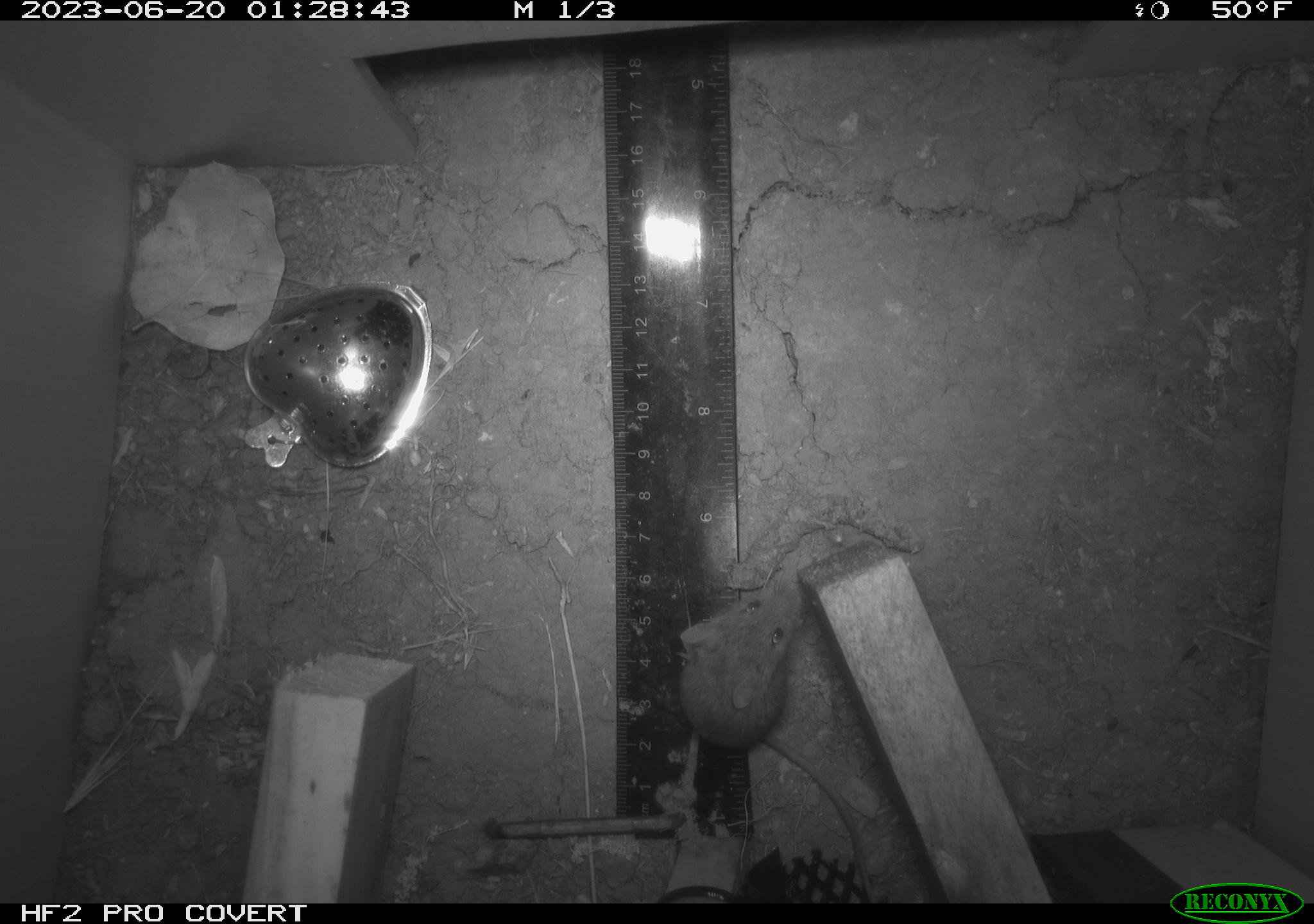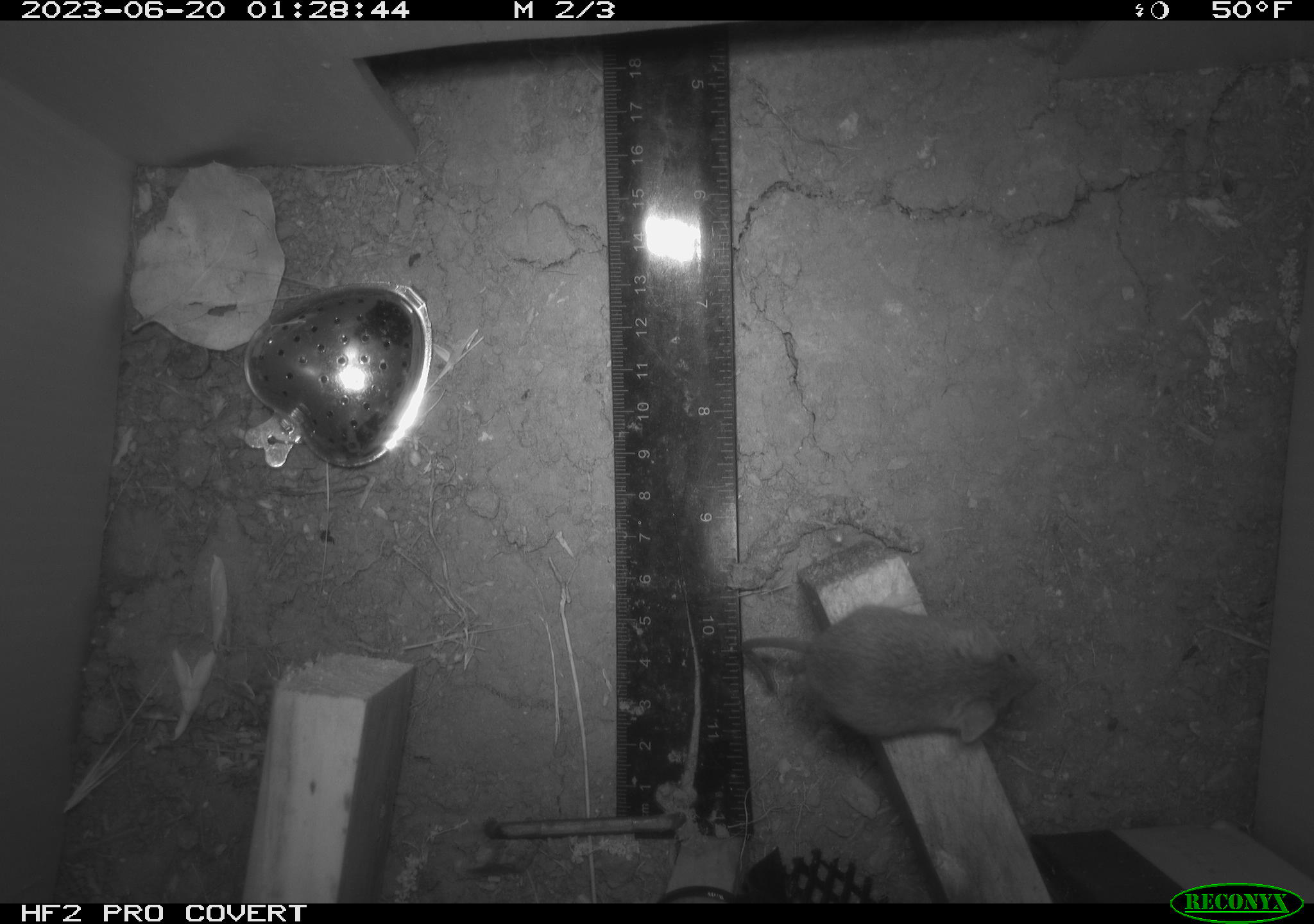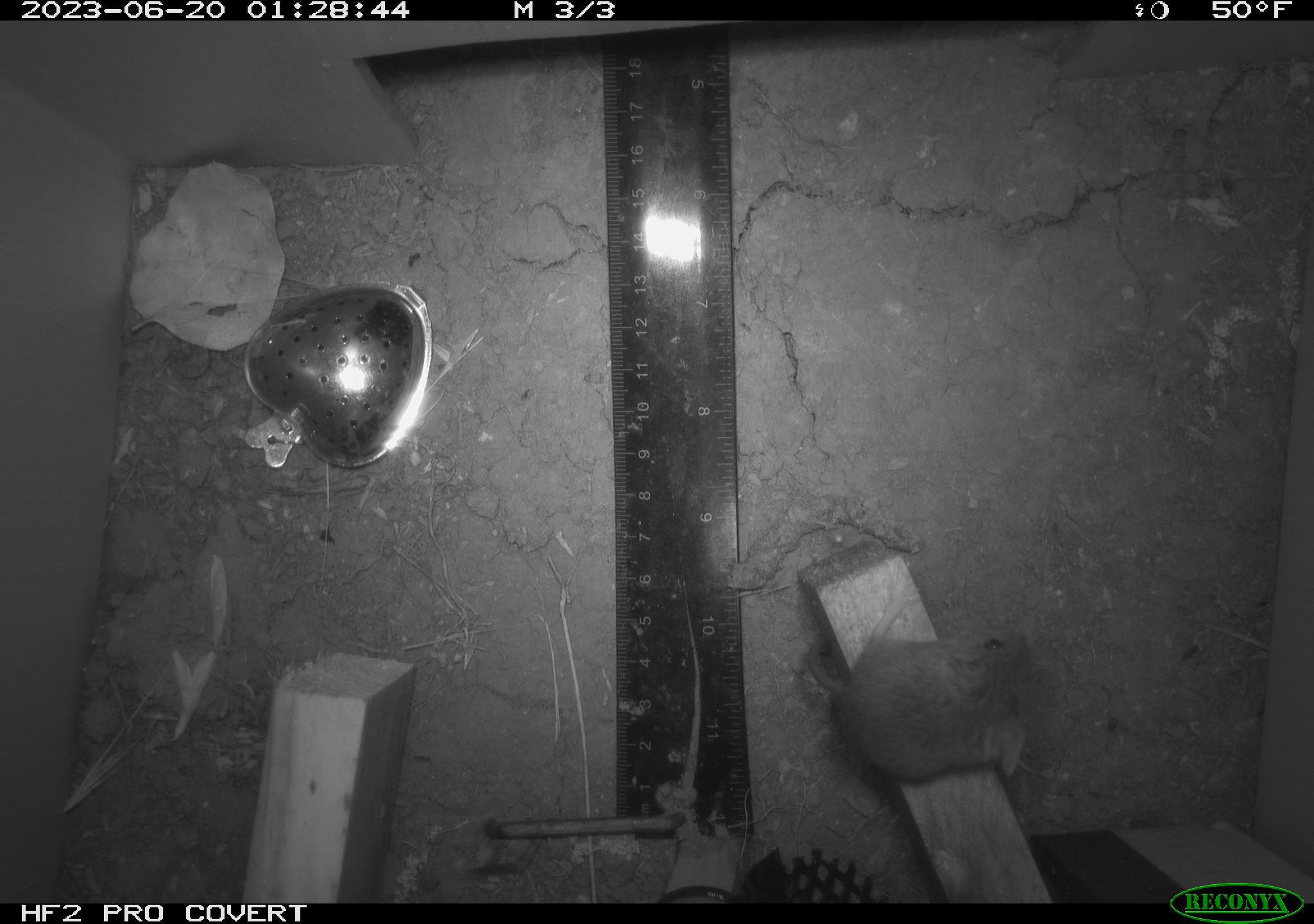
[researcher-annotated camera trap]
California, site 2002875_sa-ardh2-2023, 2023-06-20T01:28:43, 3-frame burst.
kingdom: Animalia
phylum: Chordata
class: Mammalia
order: Rodentia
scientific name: Rodentia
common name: mouse species